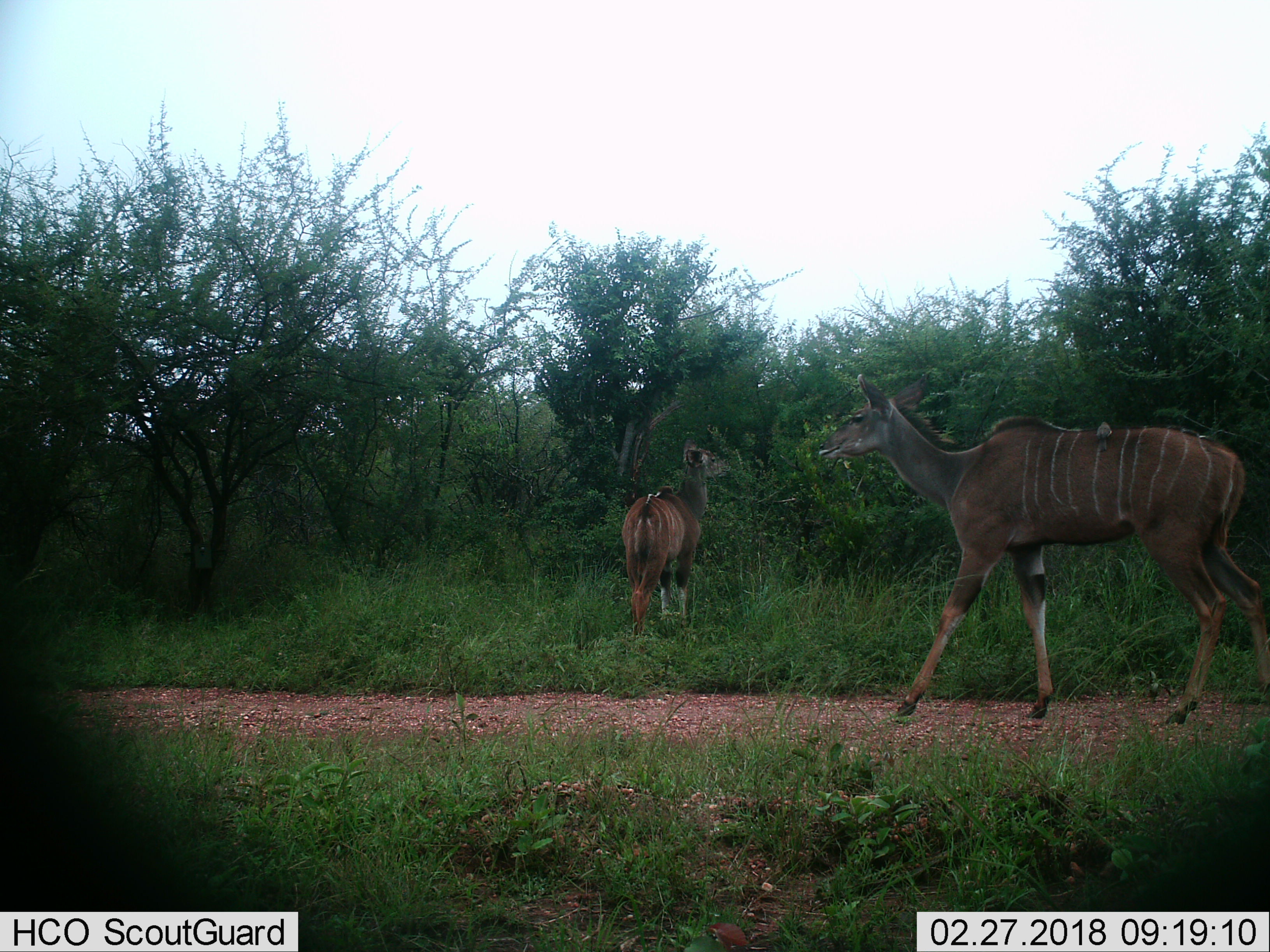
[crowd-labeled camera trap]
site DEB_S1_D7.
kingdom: Animalia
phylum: Chordata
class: Mammalia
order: Artiodactyla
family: Bovidae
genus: Tragelaphus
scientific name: Tragelaphus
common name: kudu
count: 2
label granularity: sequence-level